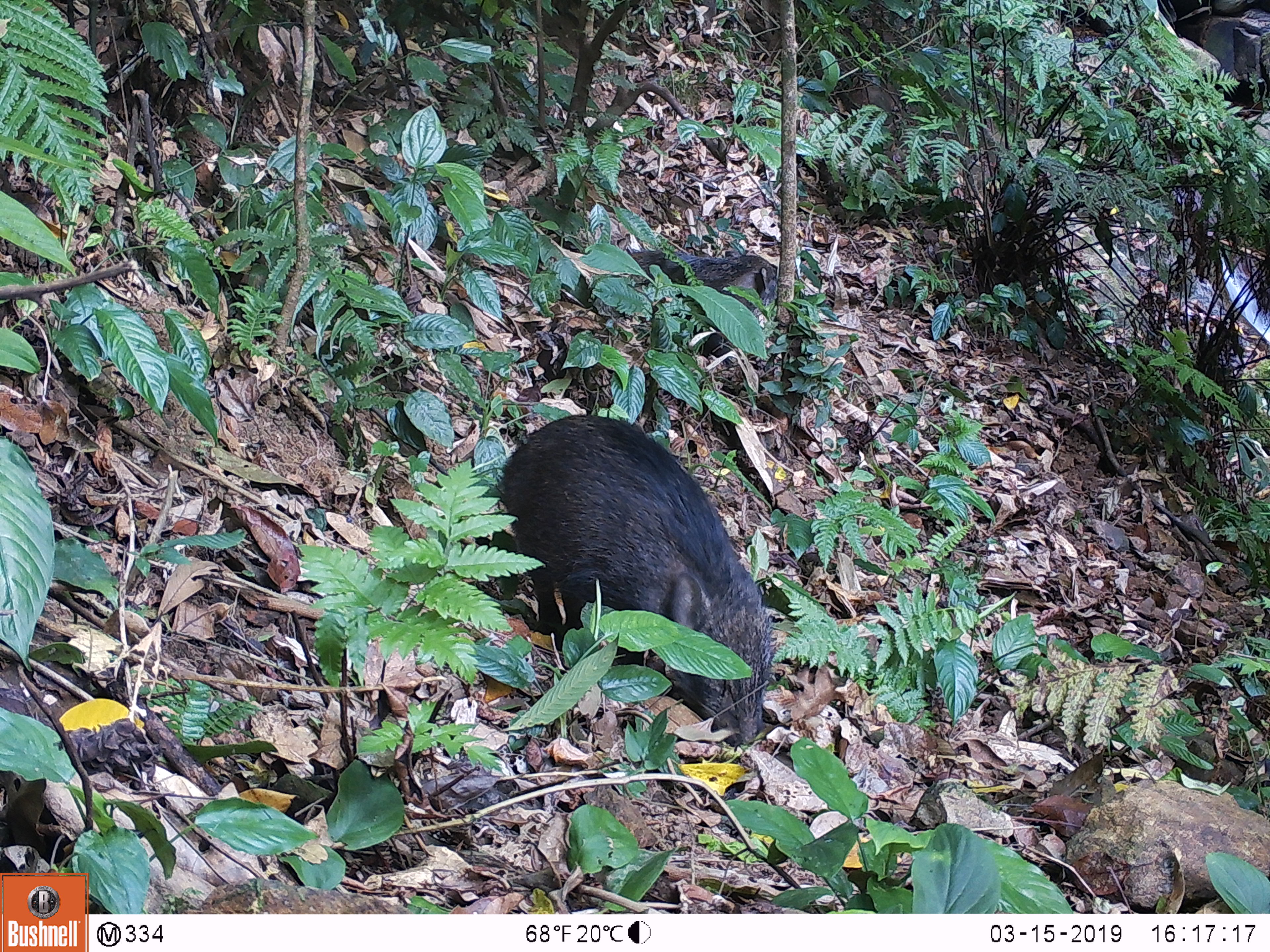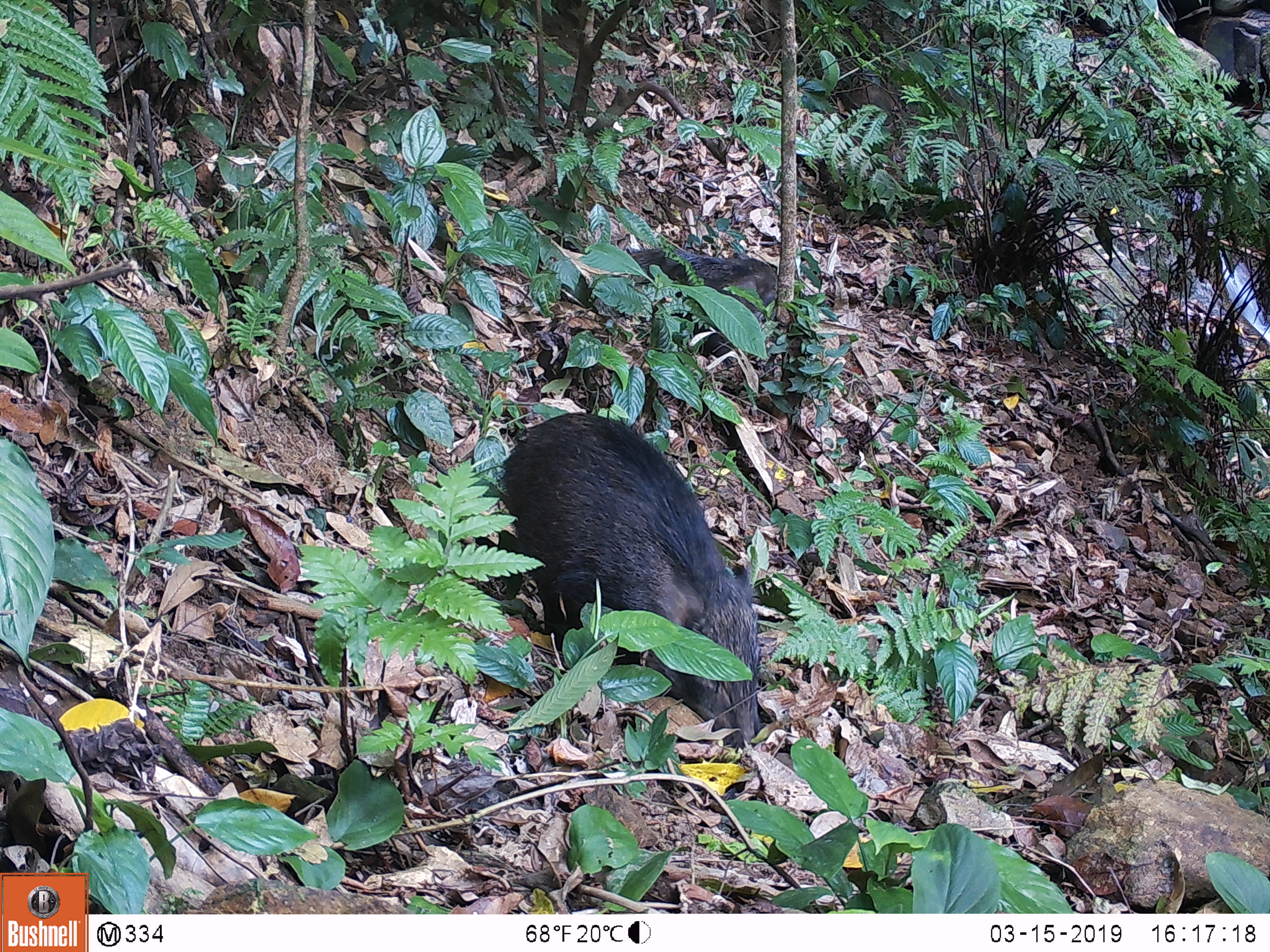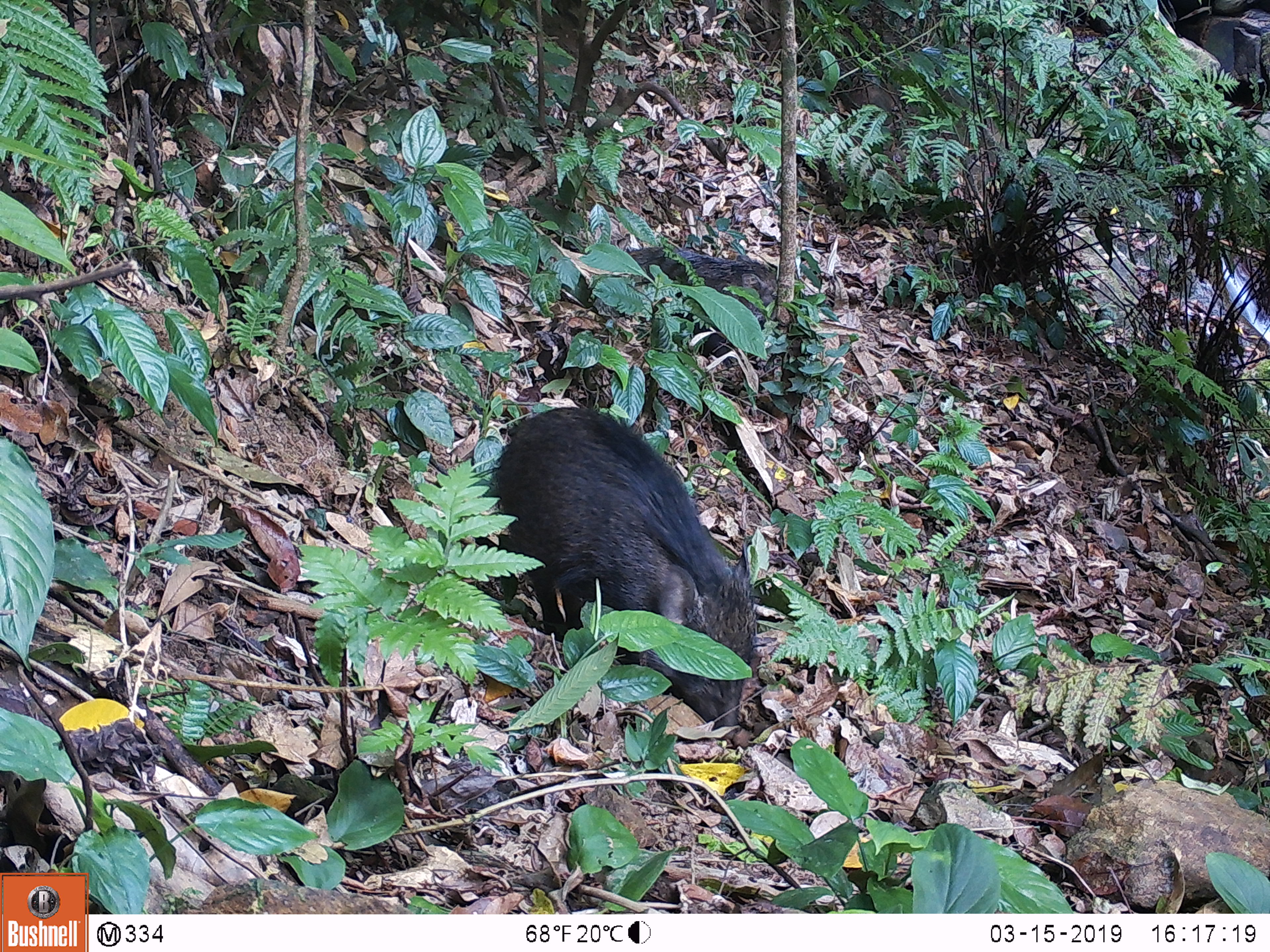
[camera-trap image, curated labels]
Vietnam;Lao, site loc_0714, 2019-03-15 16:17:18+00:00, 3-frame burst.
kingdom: Animalia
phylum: Chordata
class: Mammalia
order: Artiodactyla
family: Suidae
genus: Sus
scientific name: Sus scrofa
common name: eurasian wild pig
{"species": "eurasian wild pig (Sus scrofa)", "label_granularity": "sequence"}